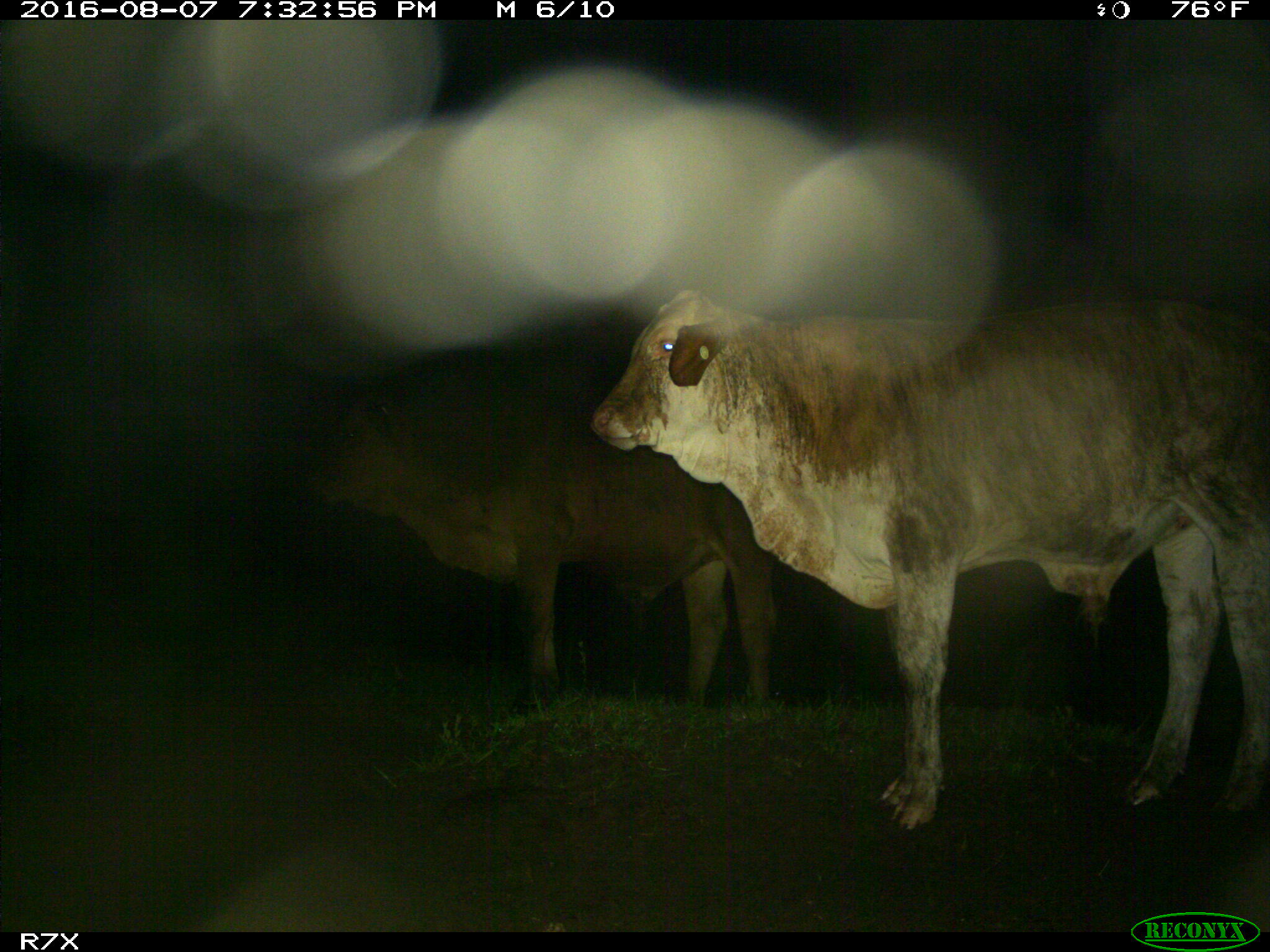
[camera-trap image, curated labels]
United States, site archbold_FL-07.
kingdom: Animalia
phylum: Chordata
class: Mammalia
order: Artiodactyla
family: Bovidae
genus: Bos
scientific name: Bos taurus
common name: domestic cow